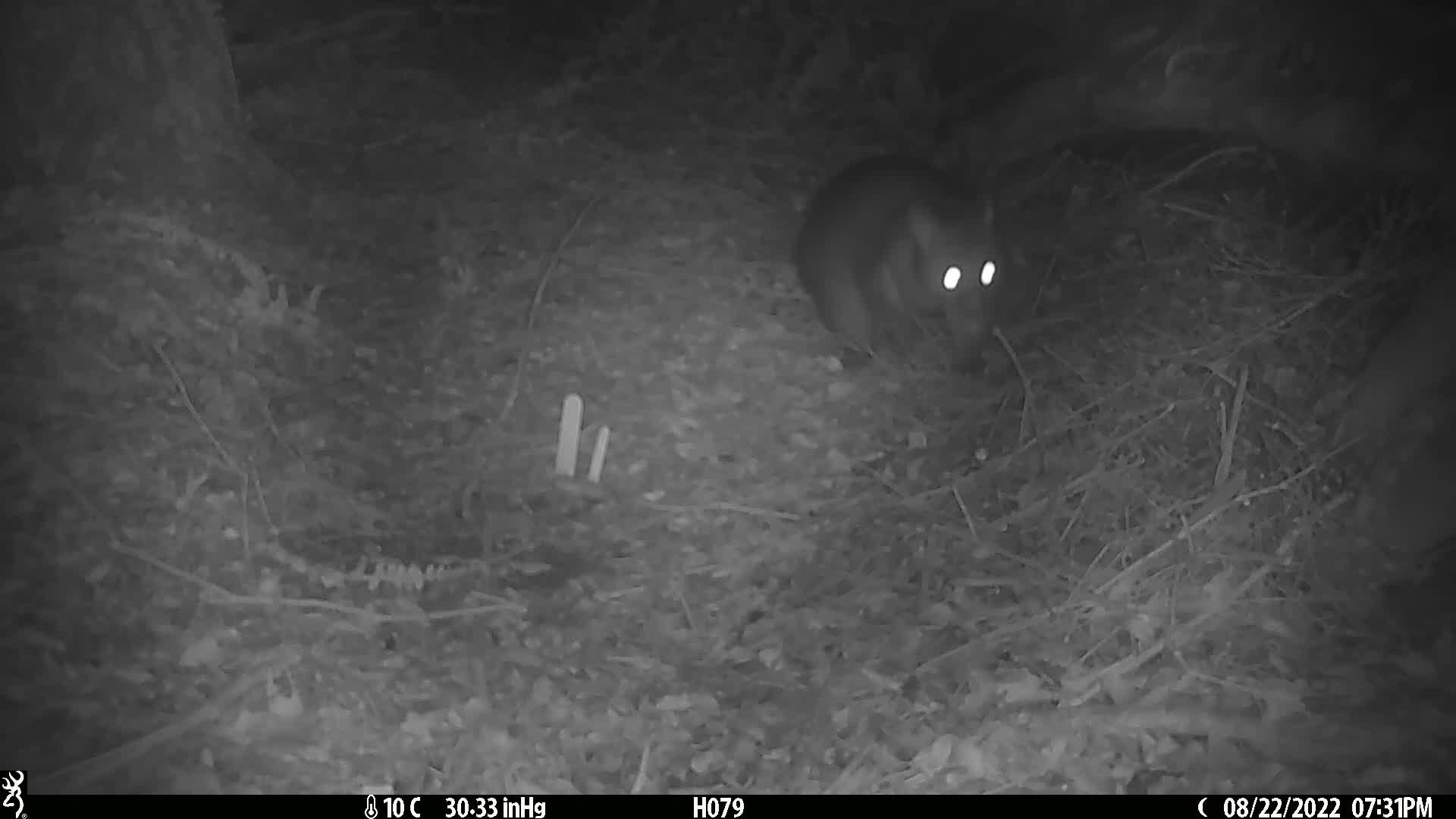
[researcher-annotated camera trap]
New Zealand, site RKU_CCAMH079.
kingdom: Animalia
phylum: Chordata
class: Mammalia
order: Diprotodontia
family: Phalangeridae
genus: Trichosurus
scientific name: Trichosurus vulpecula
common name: common brushtail possum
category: possum